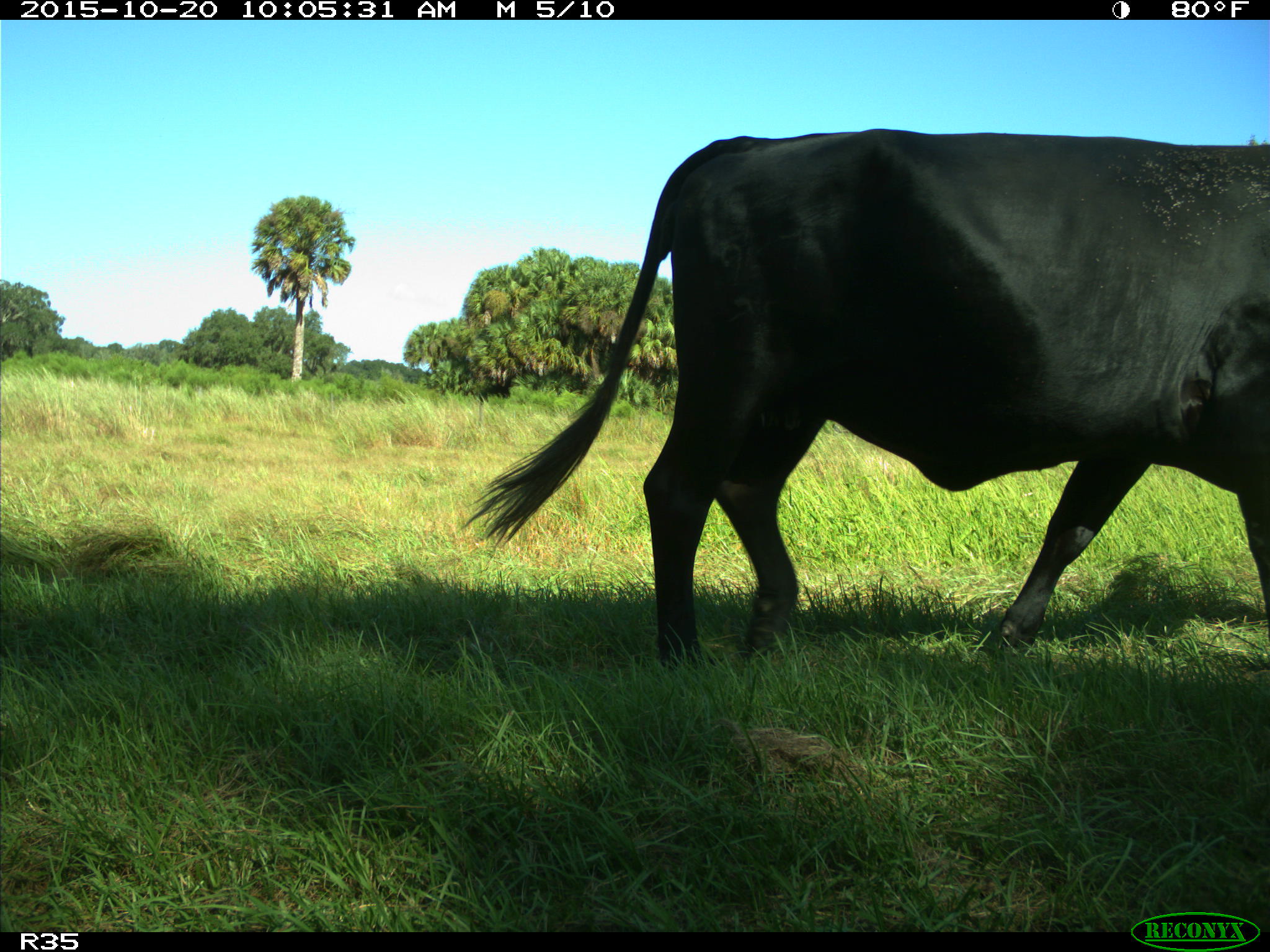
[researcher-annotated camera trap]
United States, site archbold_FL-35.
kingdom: Animalia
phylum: Chordata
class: Mammalia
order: Artiodactyla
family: Bovidae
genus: Bos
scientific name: Bos taurus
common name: domestic cow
Bos taurus (domestic cow).